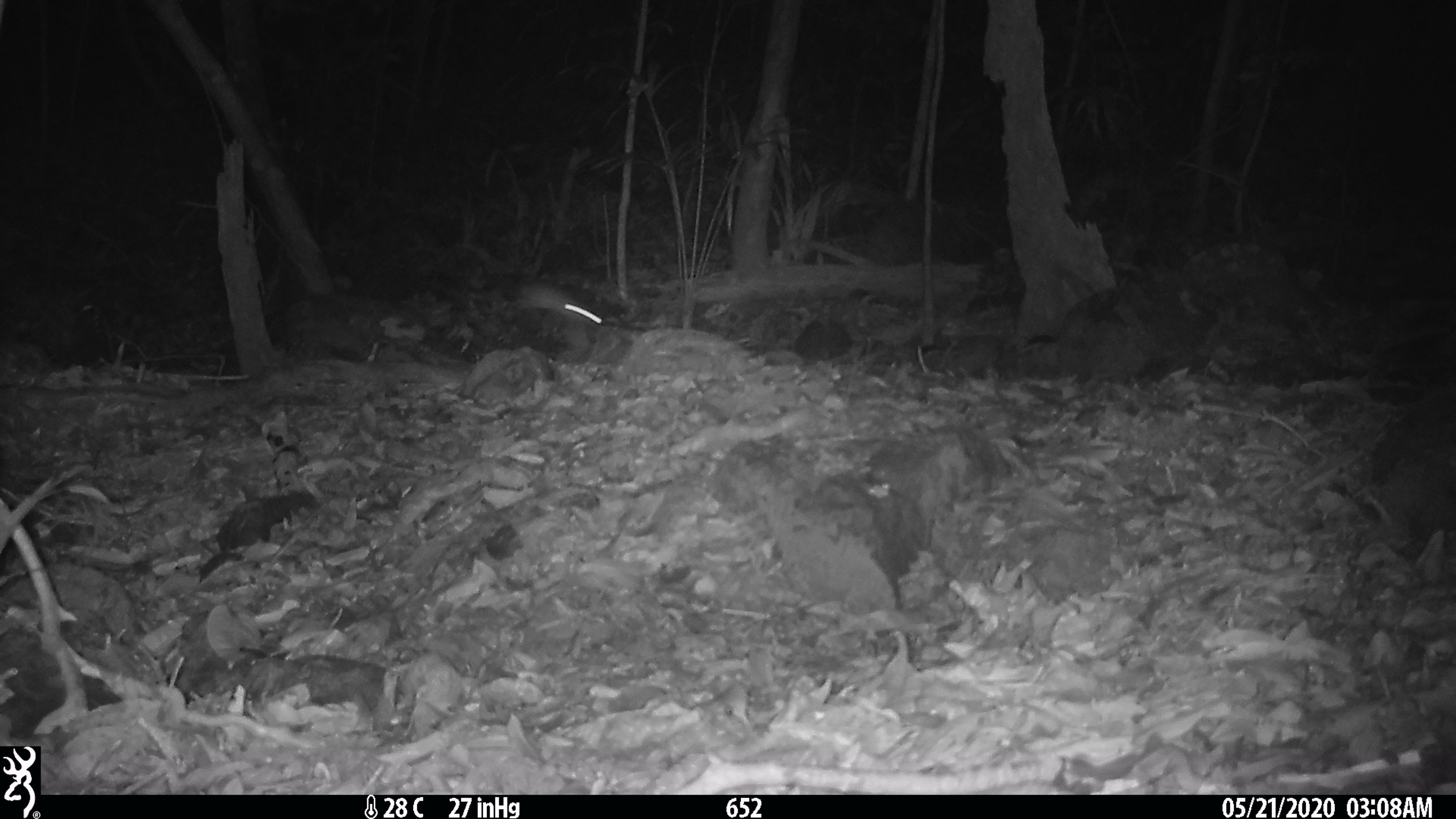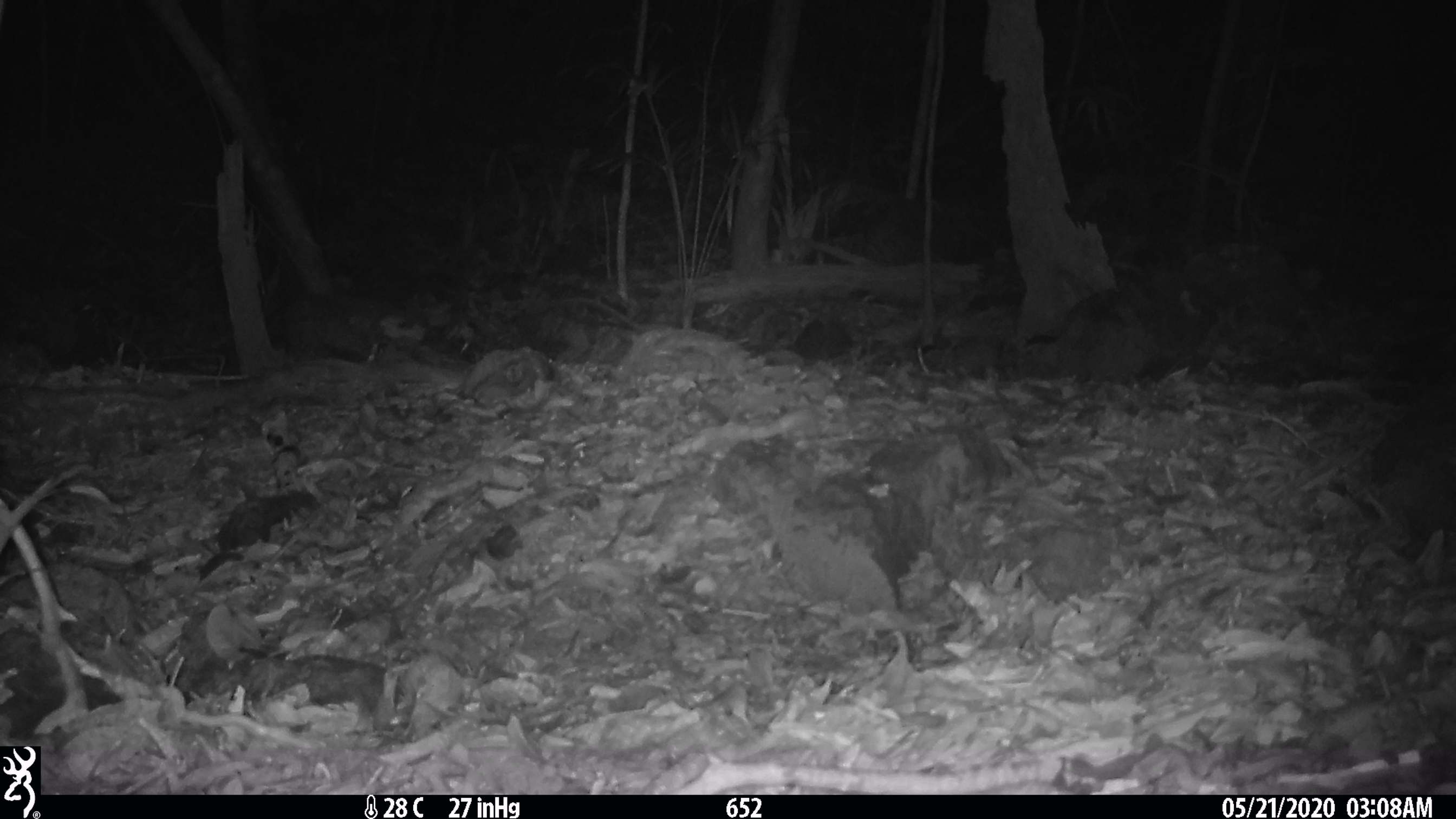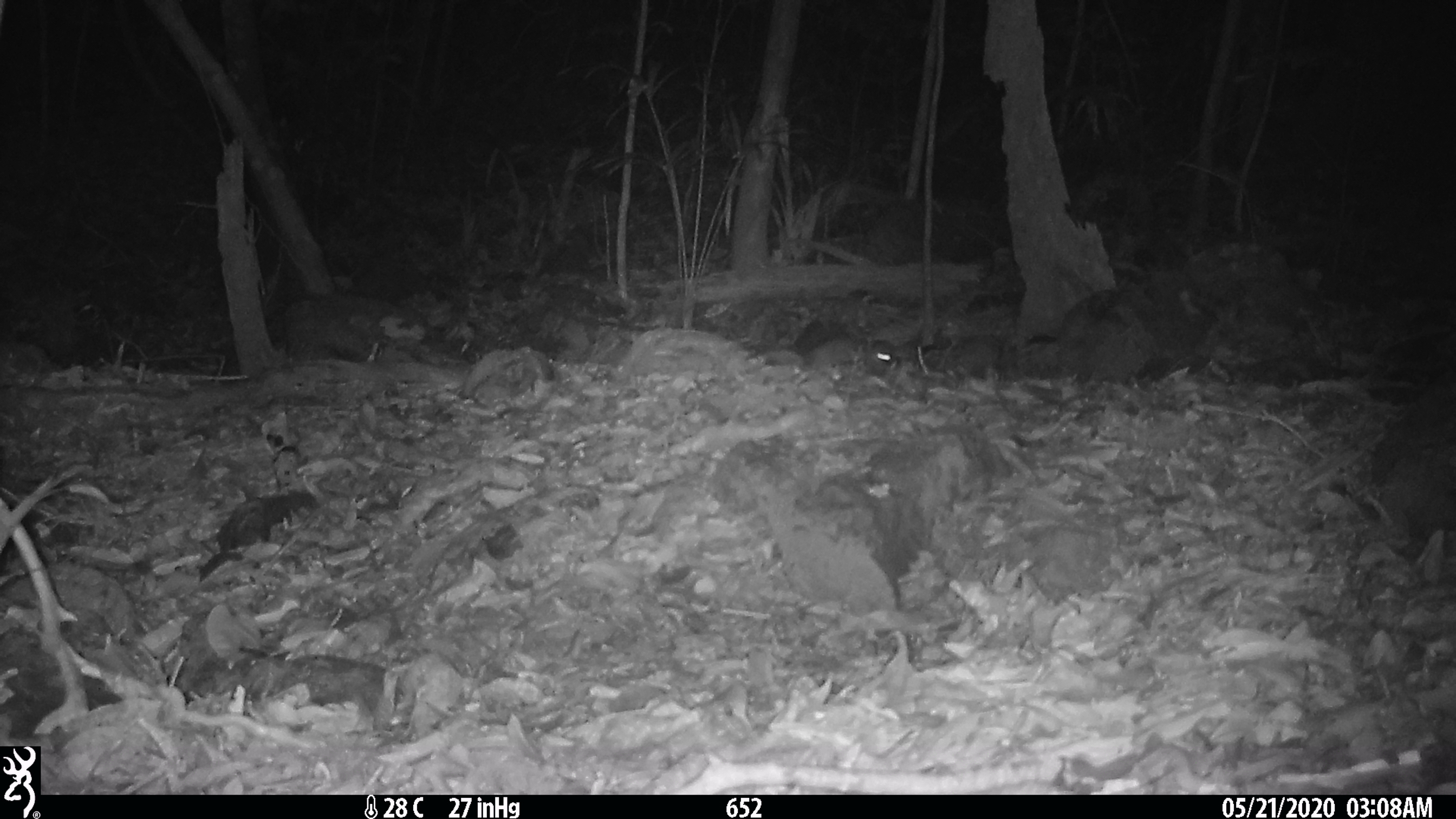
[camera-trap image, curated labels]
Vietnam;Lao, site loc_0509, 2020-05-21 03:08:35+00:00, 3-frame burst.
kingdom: Animalia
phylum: Chordata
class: Mammalia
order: Rodentia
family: Muridae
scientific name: Muridae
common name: old-world mice and rats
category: unidentified murid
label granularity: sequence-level